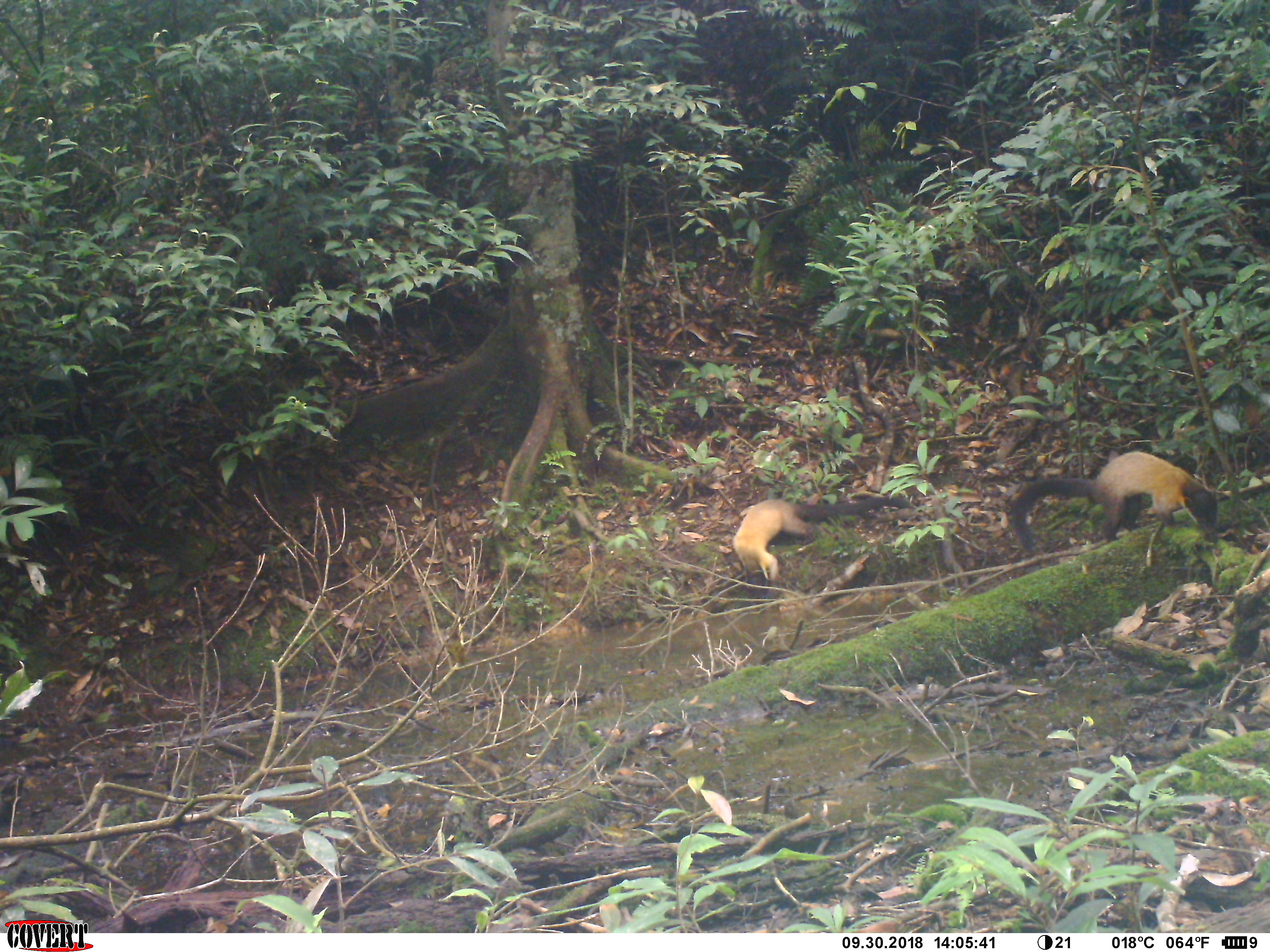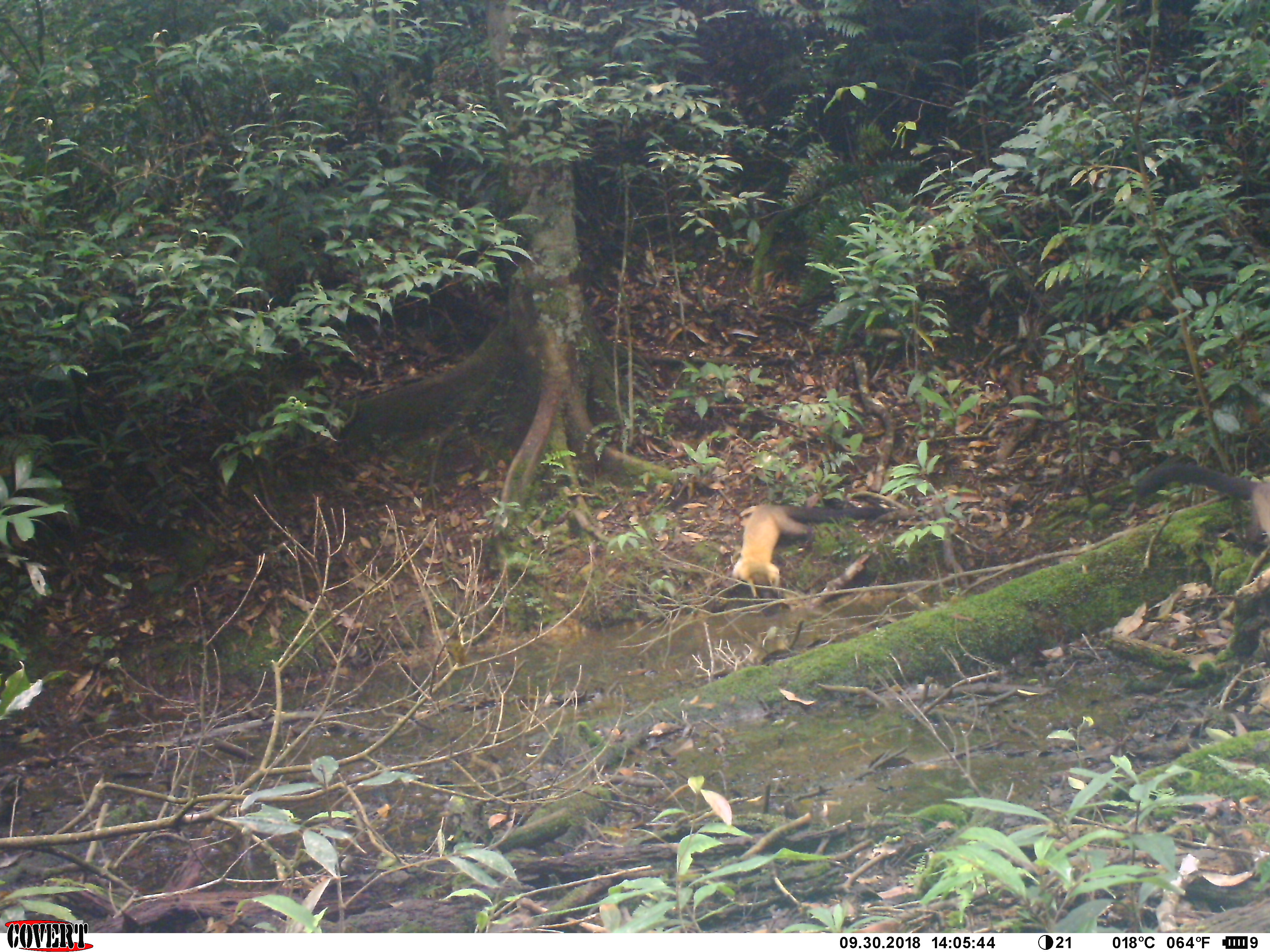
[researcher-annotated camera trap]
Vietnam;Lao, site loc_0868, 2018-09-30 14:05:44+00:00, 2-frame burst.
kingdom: Animalia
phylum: Chordata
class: Mammalia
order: Carnivora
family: Mustelidae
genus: Martes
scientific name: Martes flavigula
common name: yellow-throated marten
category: yellow throated marten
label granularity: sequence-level